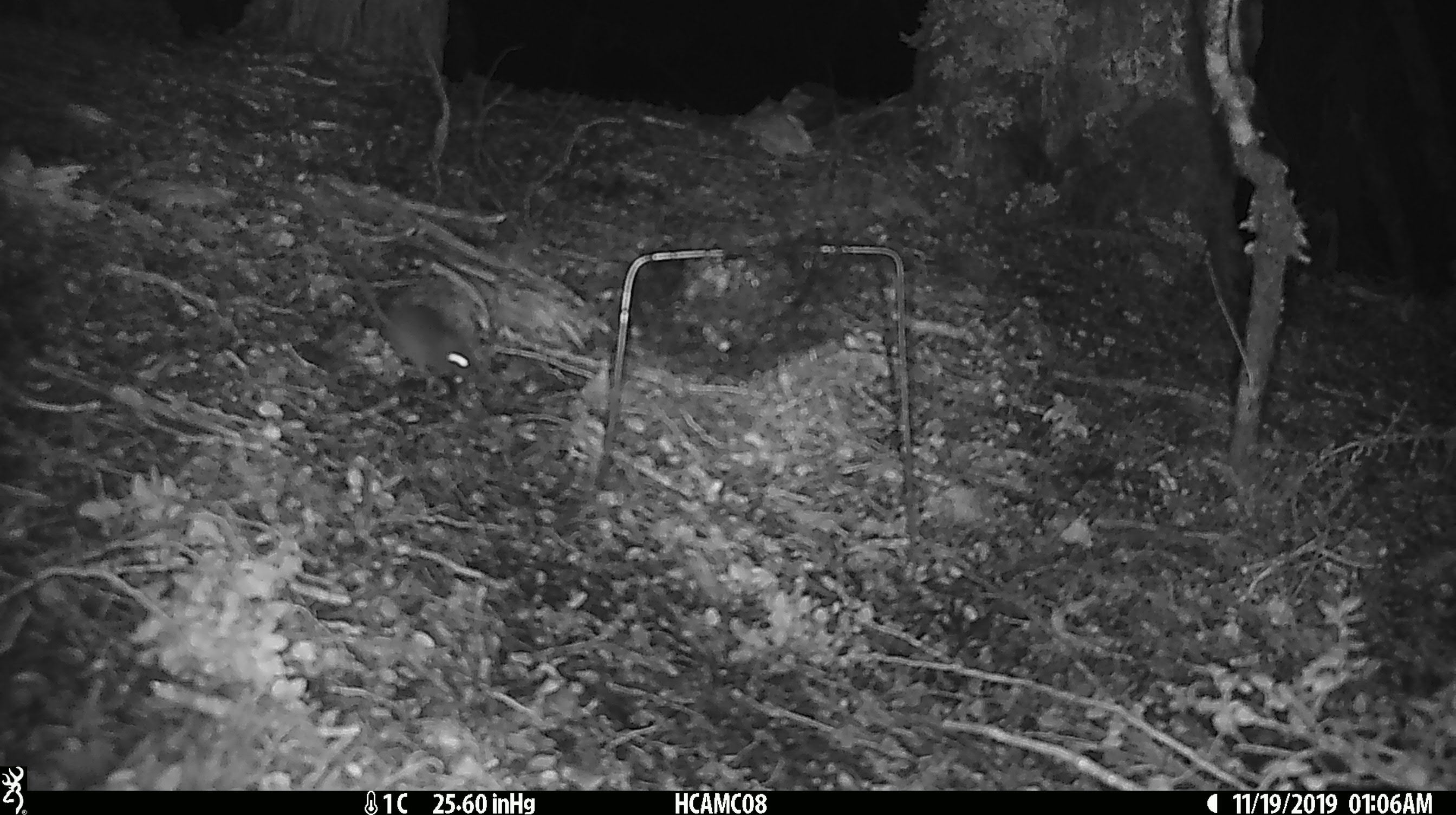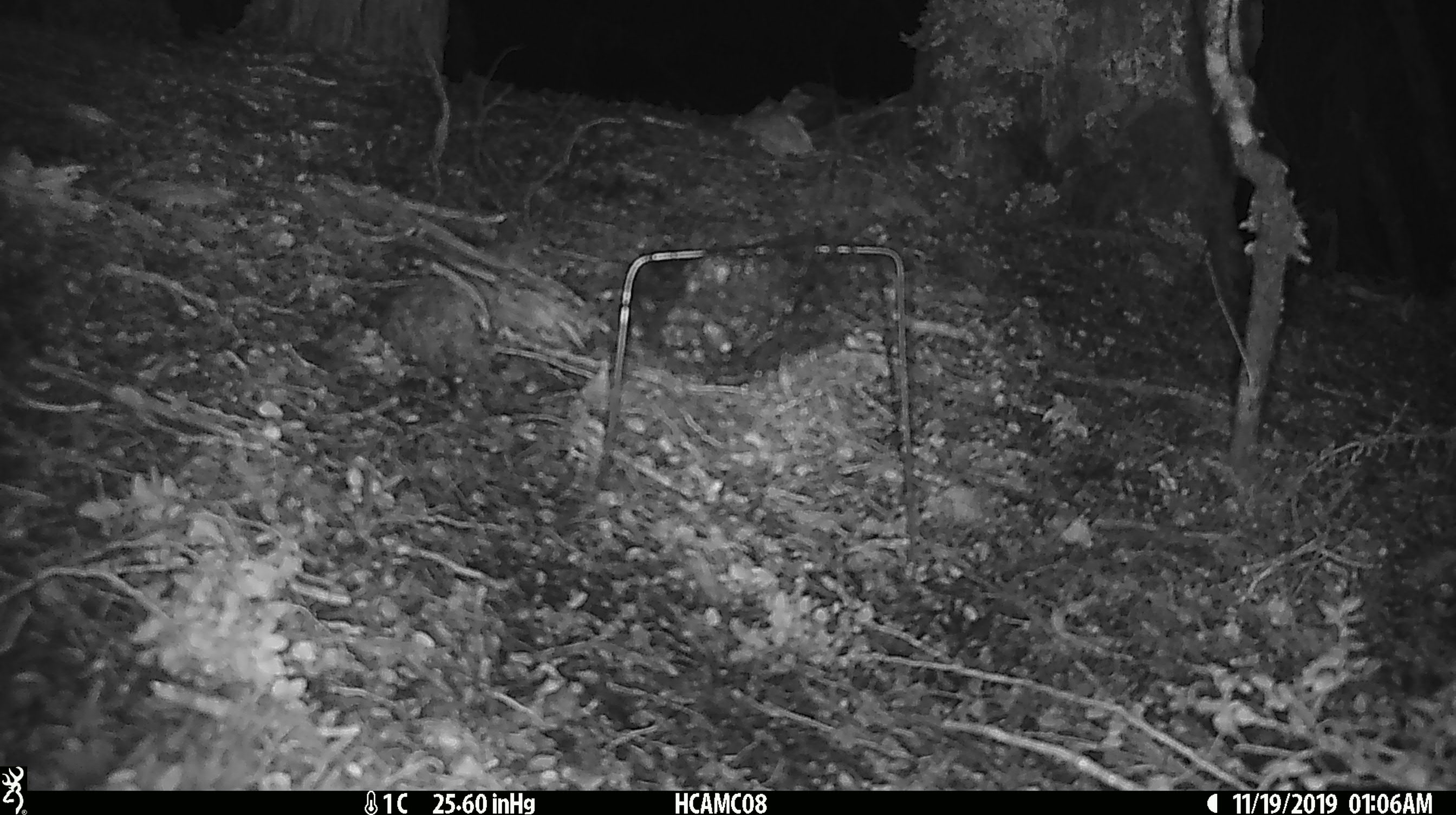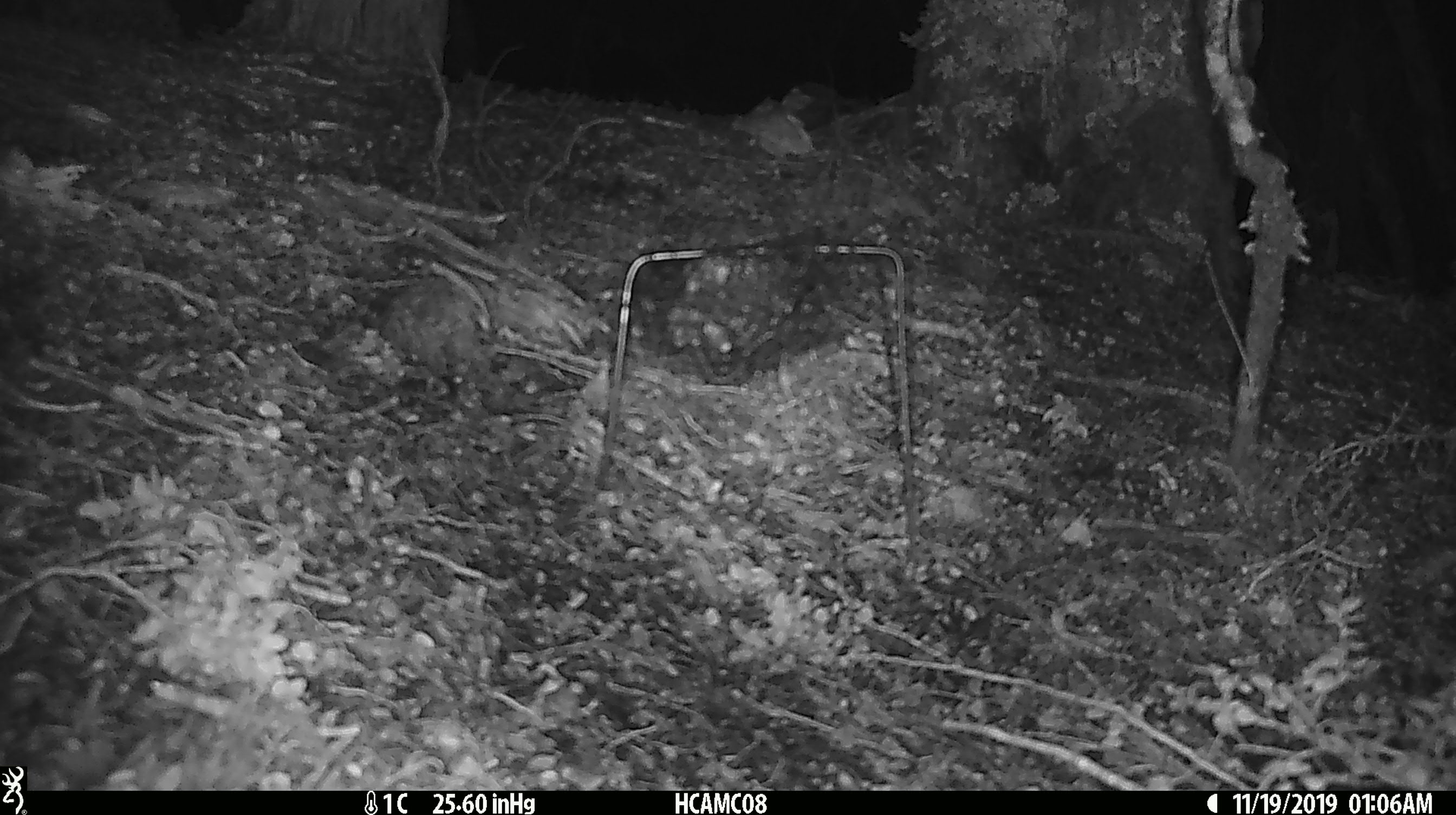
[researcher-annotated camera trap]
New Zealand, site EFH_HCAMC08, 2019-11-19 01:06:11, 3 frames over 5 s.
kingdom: Animalia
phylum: Chordata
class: Mammalia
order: Rodentia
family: Muridae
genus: Mus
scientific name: Mus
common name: mouse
Mouse (Mus).